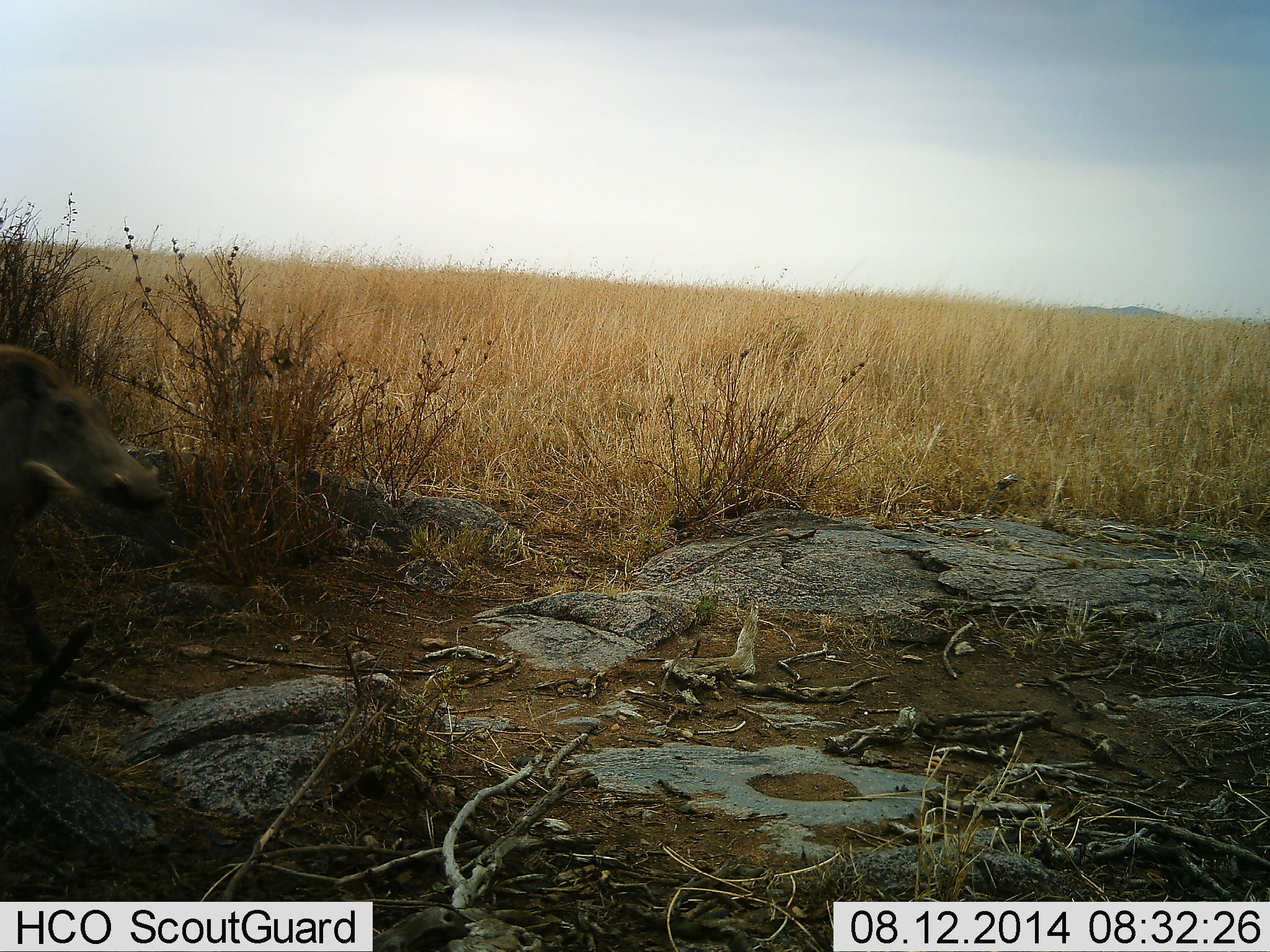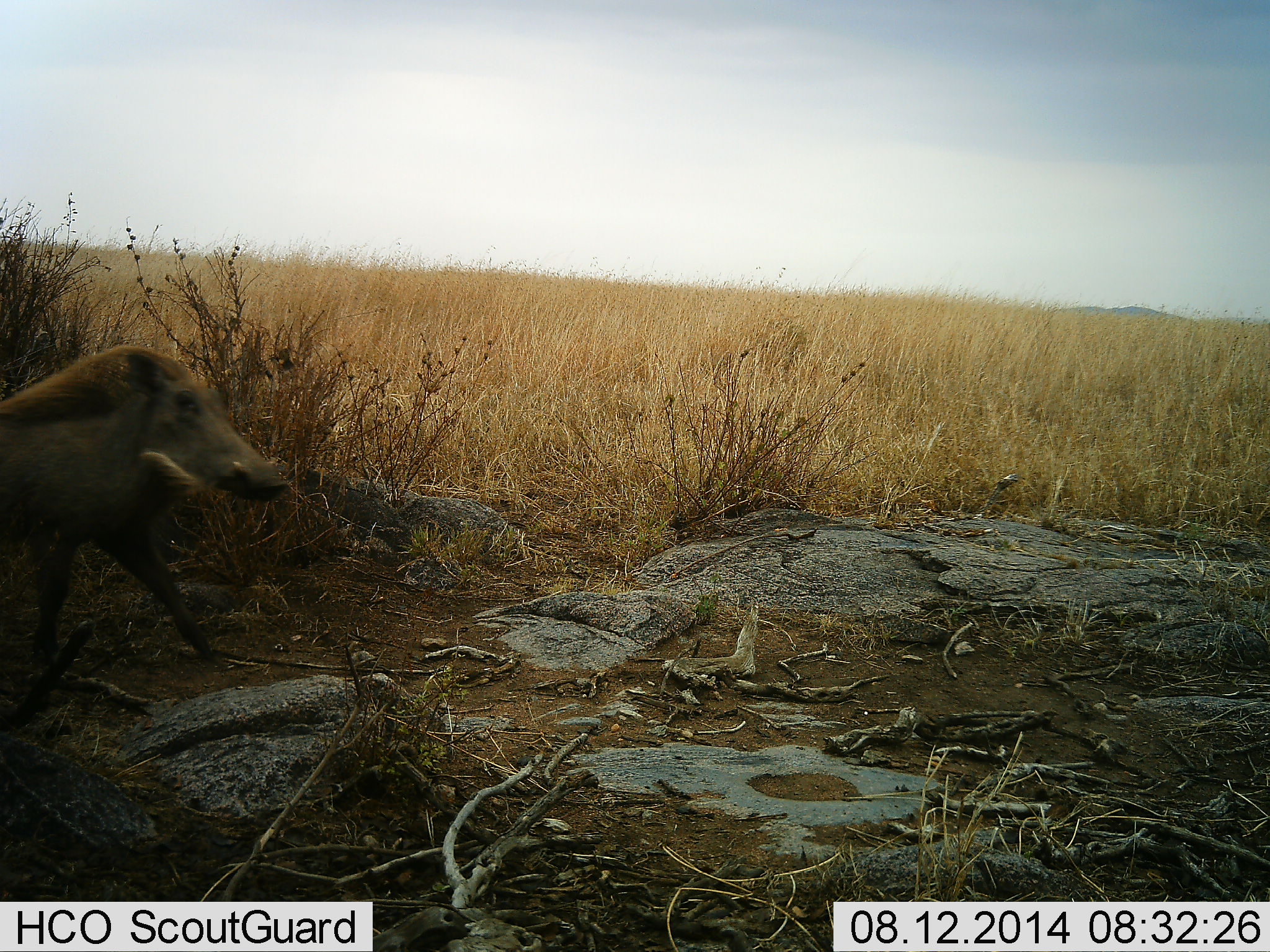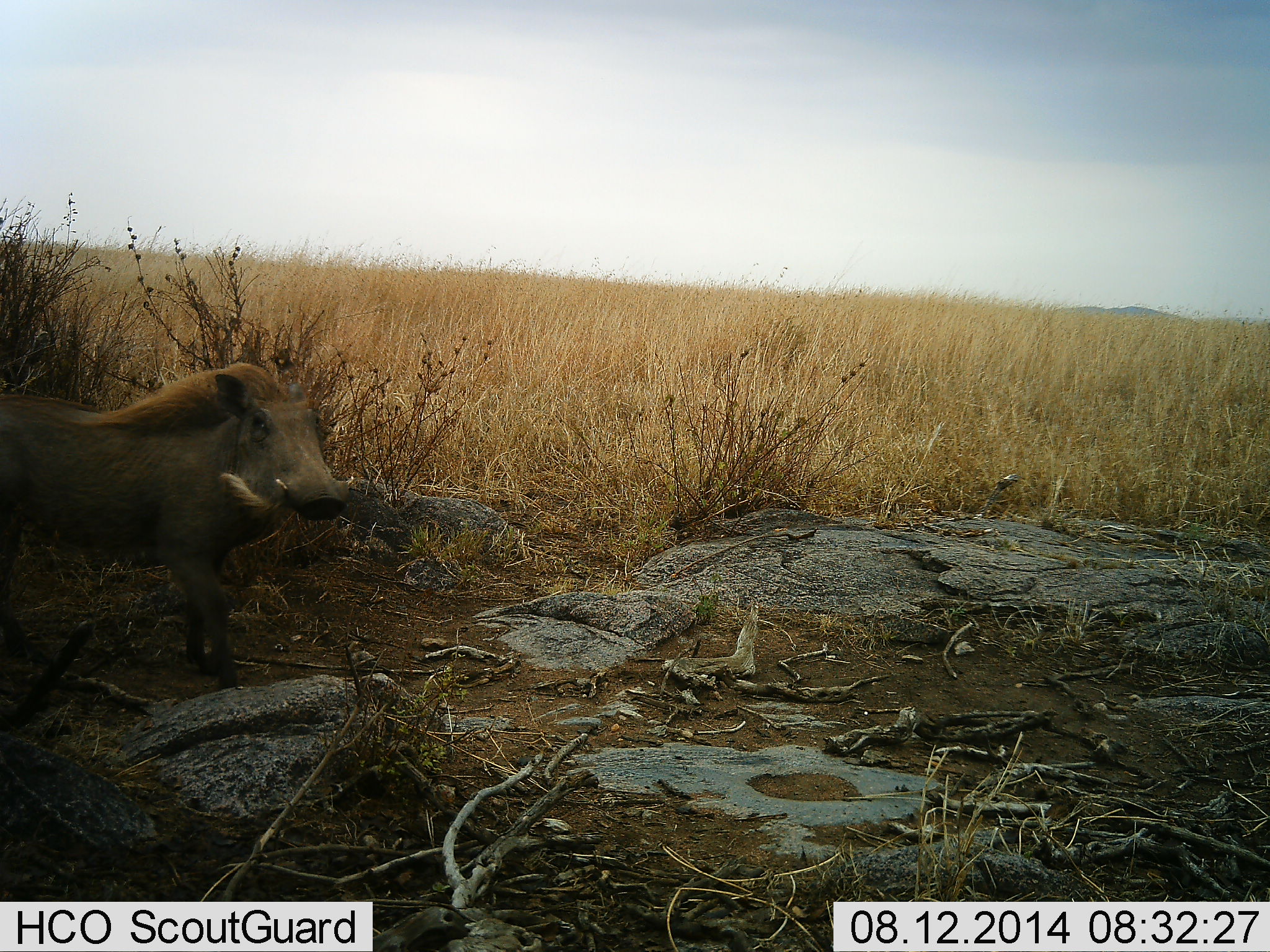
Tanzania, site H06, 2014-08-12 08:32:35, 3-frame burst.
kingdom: Animalia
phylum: Chordata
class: Mammalia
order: Artiodactyla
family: Suidae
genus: Phacochoerus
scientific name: Phacochoerus africanus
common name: warthog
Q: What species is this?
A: Warthog (Phacochoerus africanus).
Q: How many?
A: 1.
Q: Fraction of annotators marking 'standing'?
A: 0%.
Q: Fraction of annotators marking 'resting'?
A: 0%.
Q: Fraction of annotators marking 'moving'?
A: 90%.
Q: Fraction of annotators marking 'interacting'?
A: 10%.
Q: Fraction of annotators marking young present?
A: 0%.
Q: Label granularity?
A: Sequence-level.